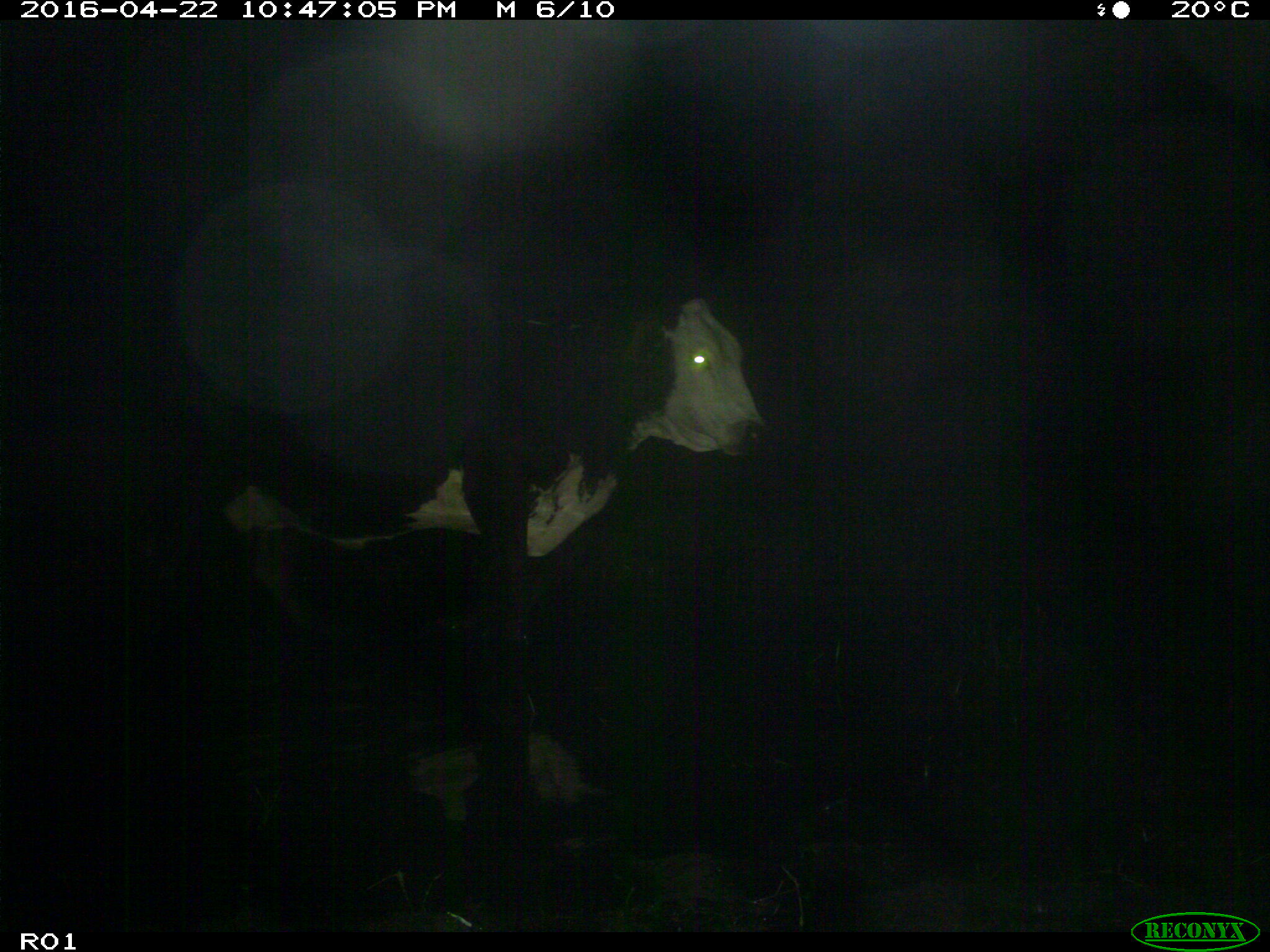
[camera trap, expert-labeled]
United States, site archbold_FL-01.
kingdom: Animalia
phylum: Chordata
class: Mammalia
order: Artiodactyla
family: Bovidae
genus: Bos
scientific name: Bos taurus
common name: domestic cow